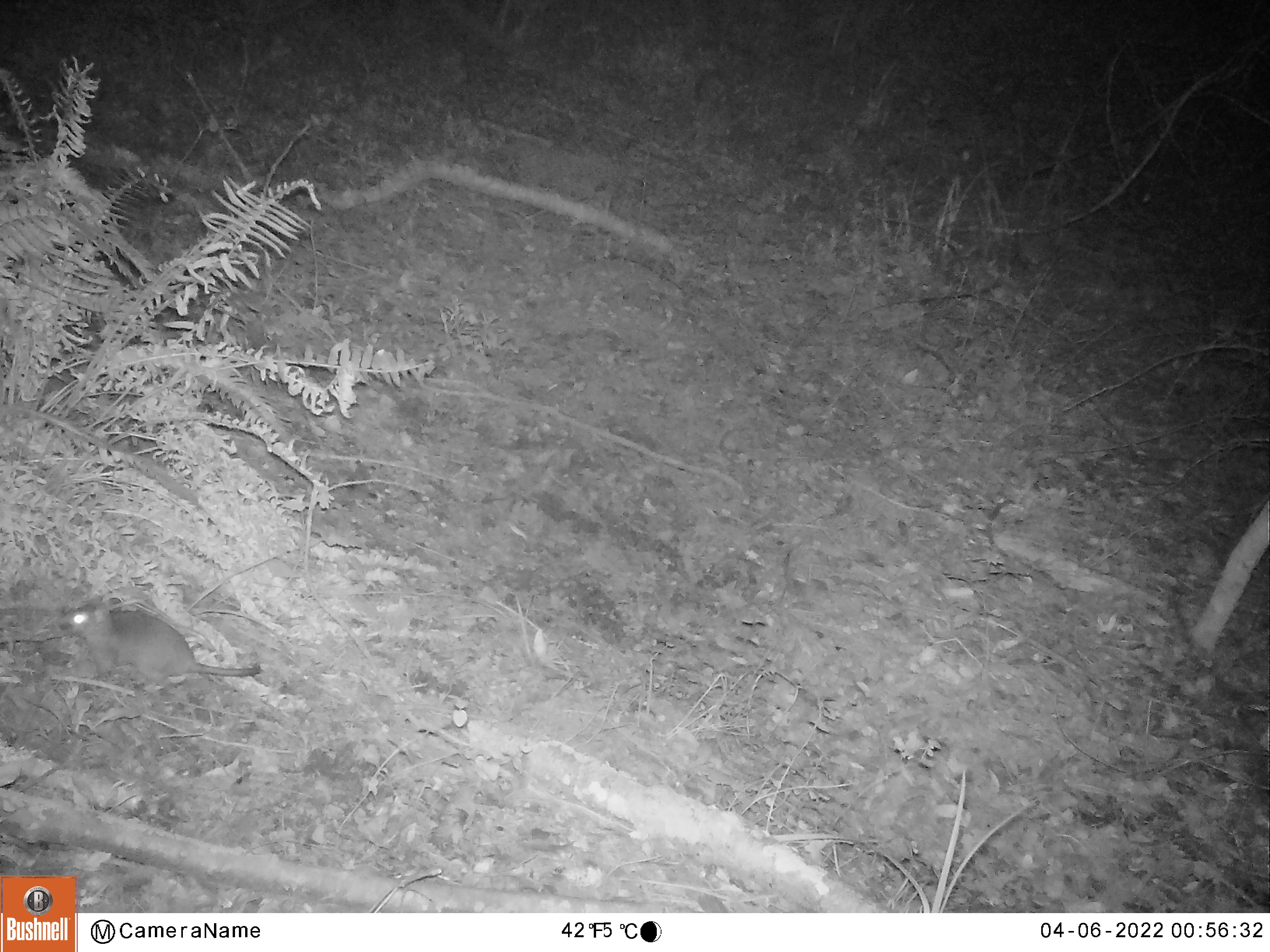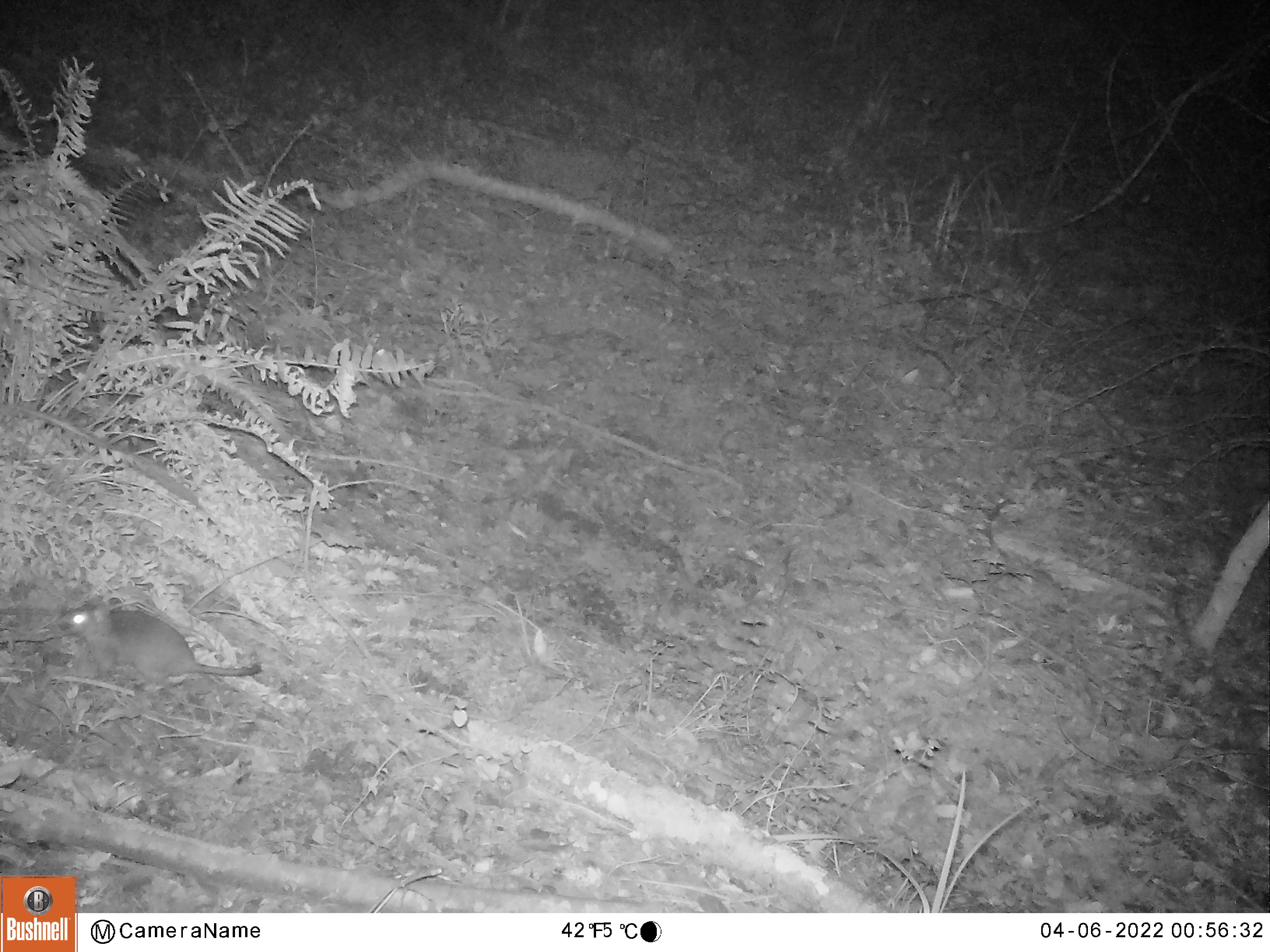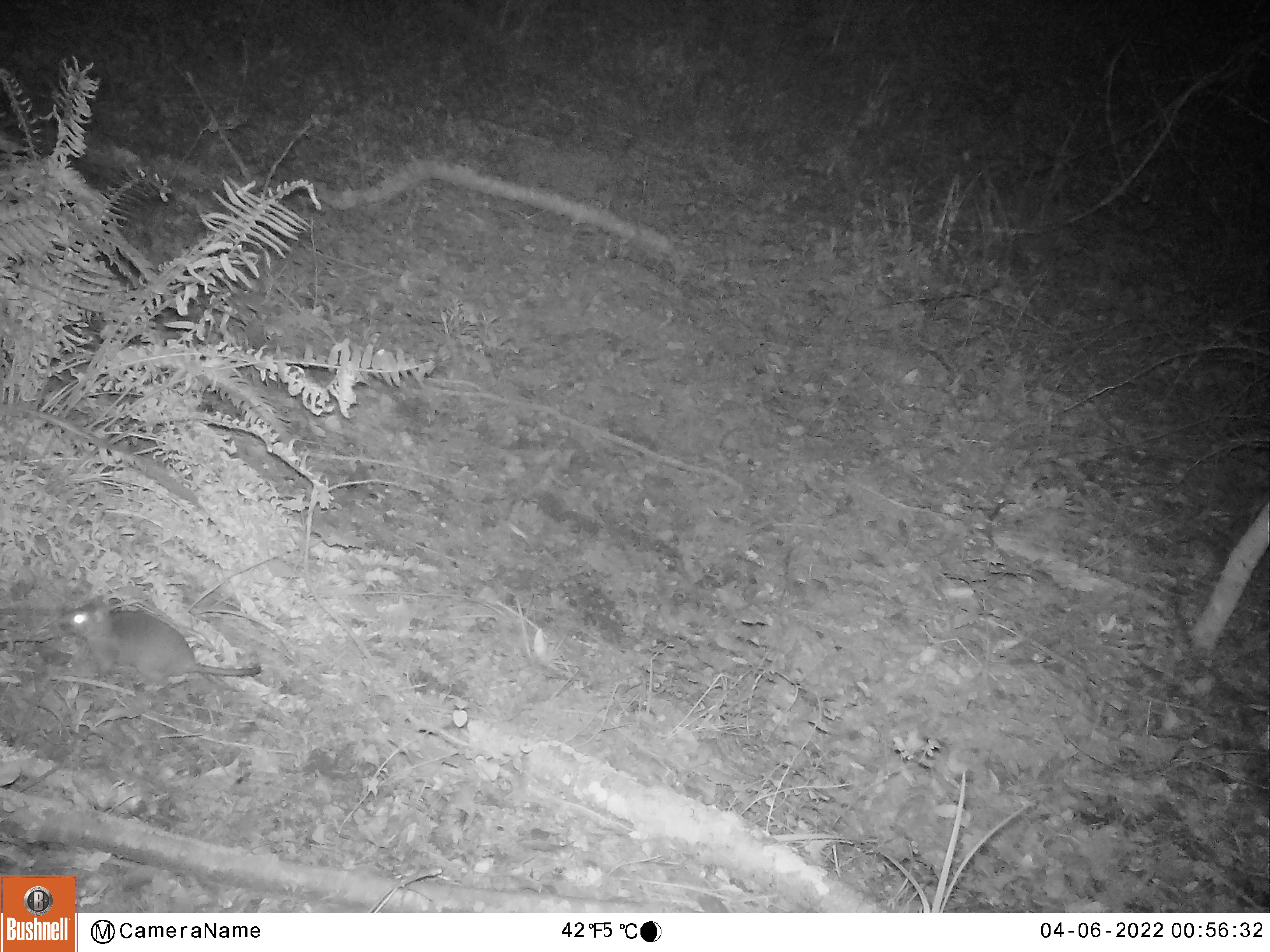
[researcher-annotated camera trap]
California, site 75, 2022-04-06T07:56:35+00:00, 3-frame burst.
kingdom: Animalia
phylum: Chordata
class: Mammalia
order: Rodentia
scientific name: Rodentia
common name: mouse or rat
Mouse or rat (Rodentia).